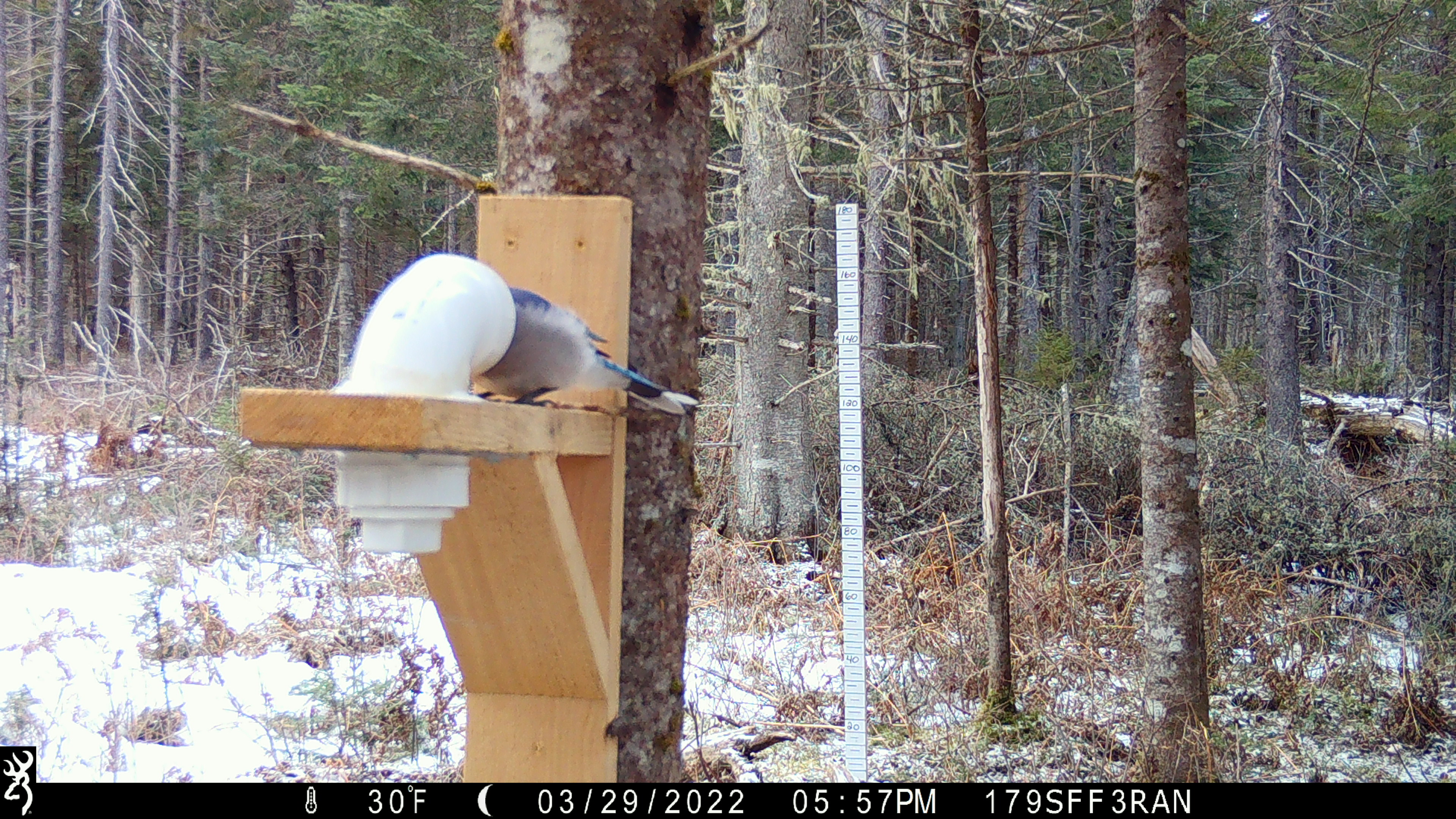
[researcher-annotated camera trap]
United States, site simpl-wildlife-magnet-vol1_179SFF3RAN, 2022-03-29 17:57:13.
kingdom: Animalia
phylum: Chordata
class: Aves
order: Passeriformes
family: Corvidae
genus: Cyanocitta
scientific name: Cyanocitta cristata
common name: blue jay